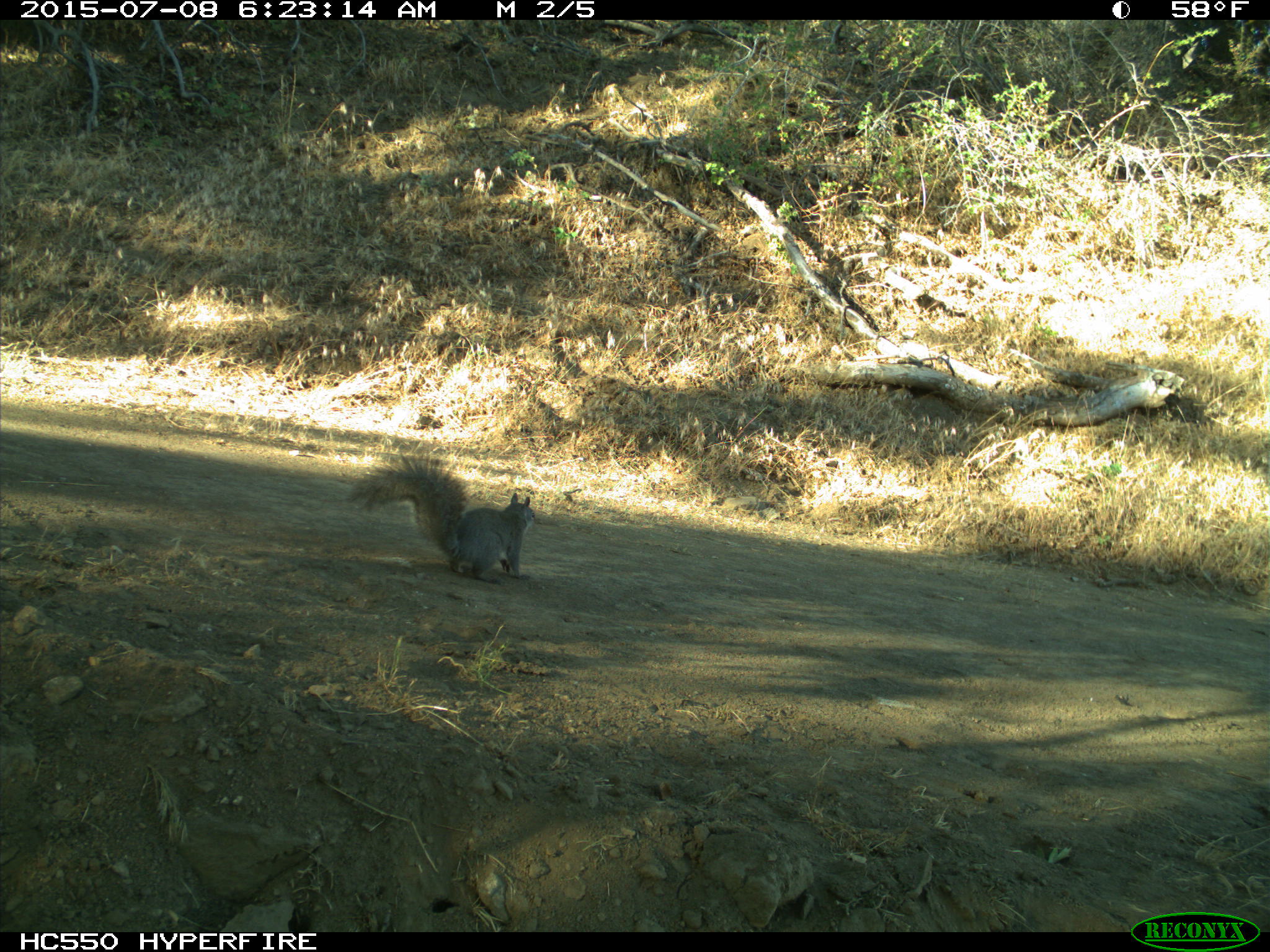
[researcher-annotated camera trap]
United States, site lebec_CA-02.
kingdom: Animalia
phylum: Chordata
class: Mammalia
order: Rodentia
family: Sciuridae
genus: Sciurus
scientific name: Sciurus carolinensis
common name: eastern gray squirrel